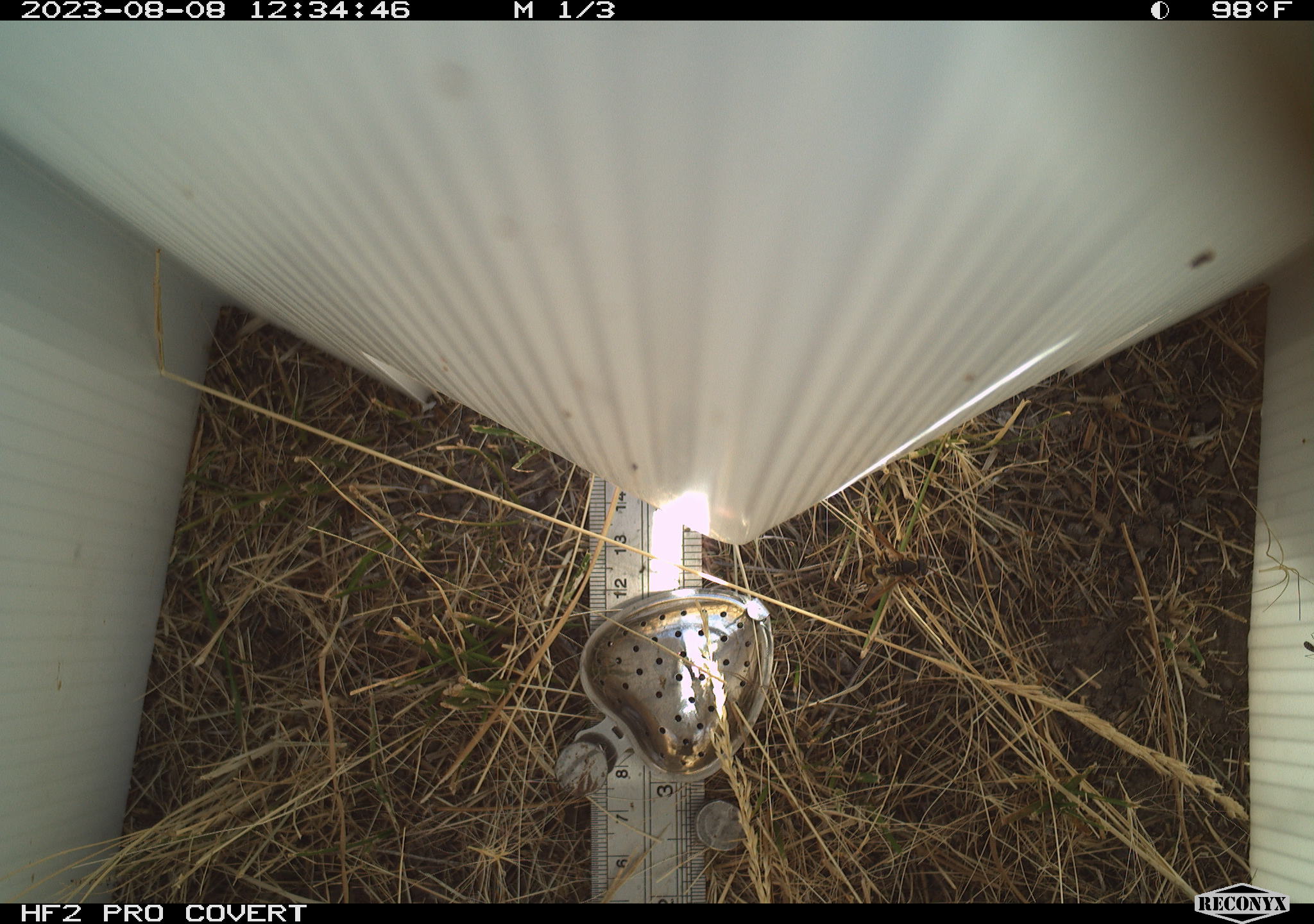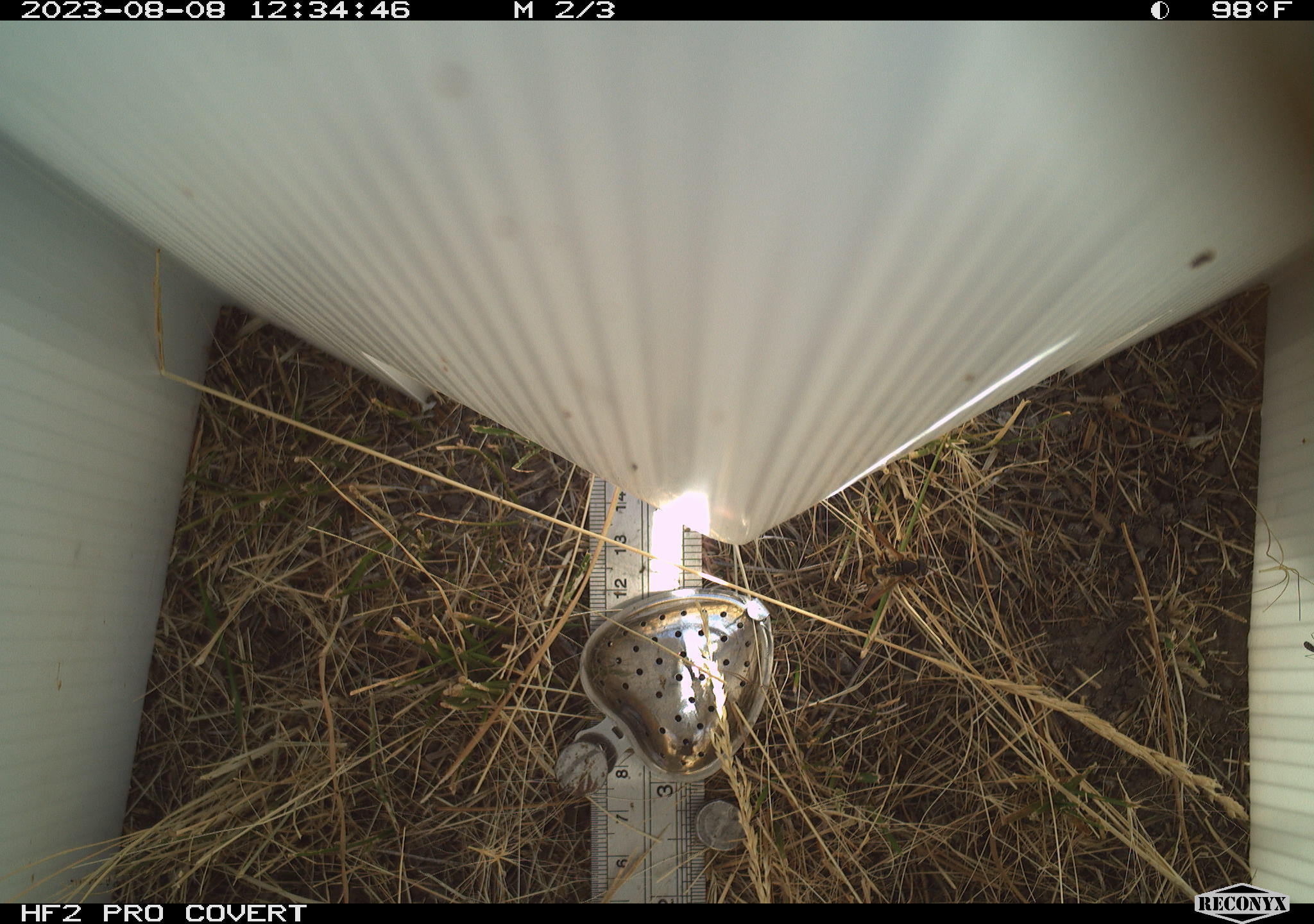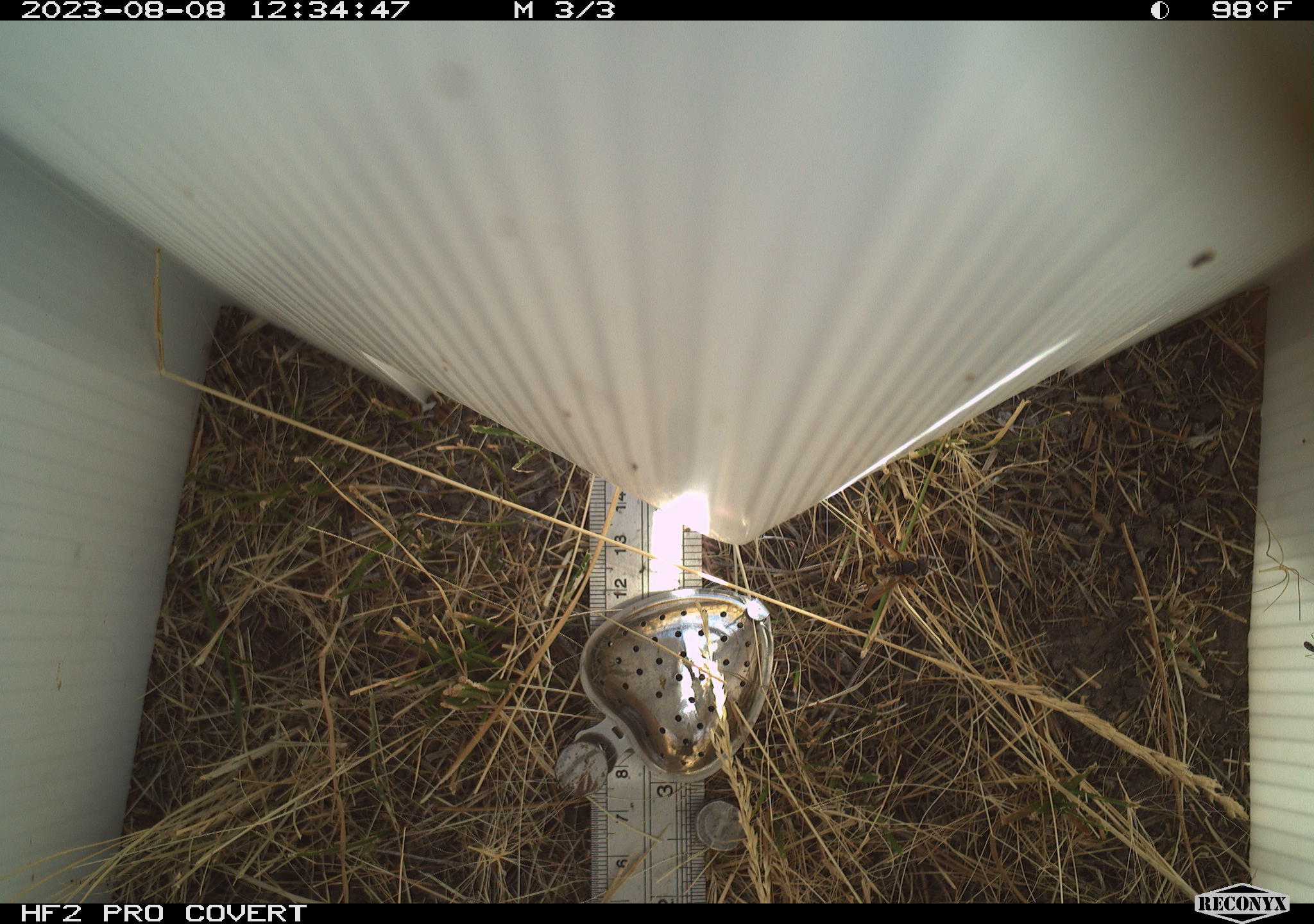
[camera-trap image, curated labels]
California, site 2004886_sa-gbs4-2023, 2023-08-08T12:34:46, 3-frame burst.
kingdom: Animalia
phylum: Arthropoda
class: Insecta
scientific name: Insecta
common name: insect